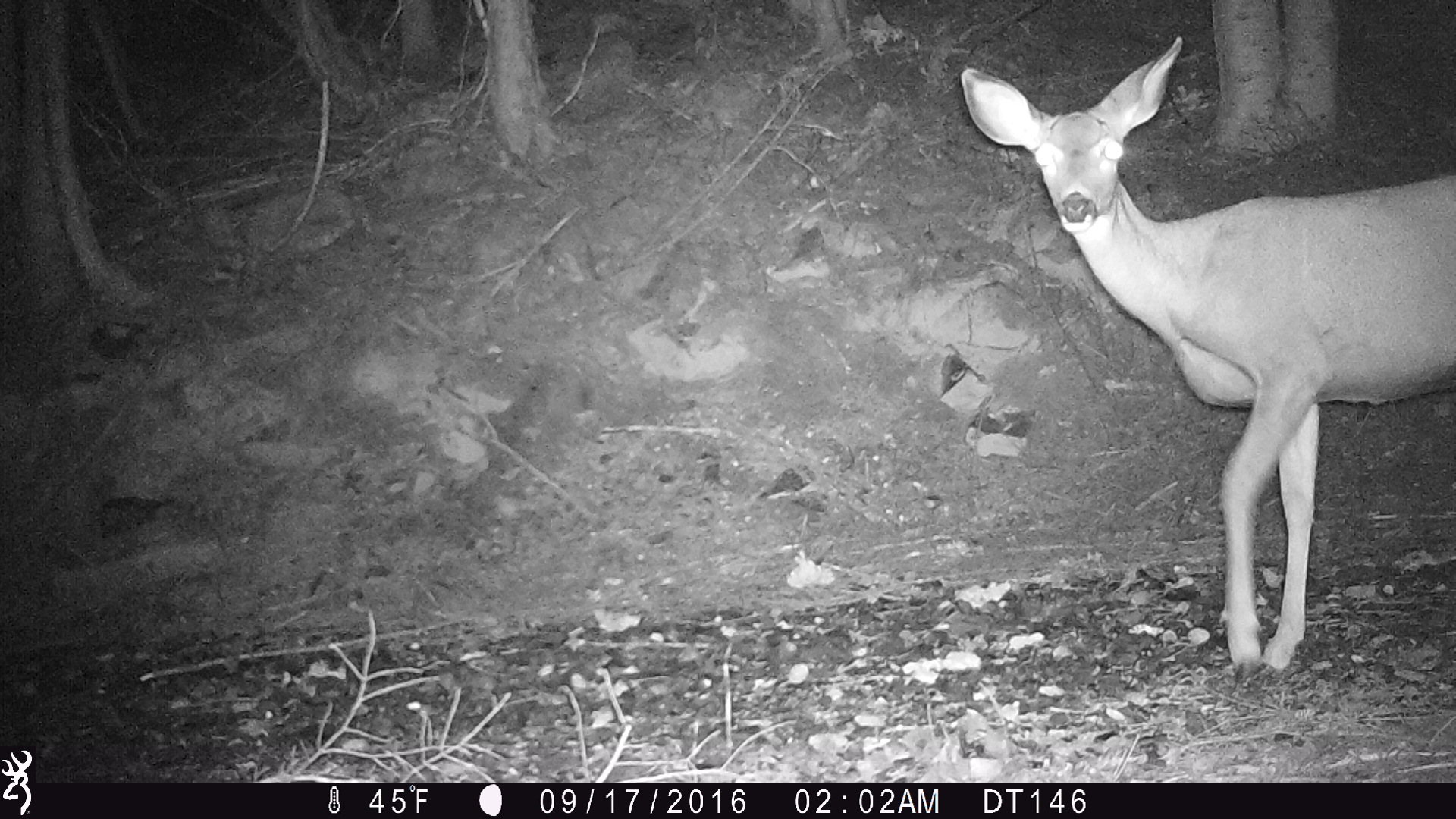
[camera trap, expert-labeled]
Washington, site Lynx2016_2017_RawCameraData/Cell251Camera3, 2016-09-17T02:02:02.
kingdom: Animalia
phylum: Chordata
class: Mammalia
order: Artiodactyla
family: Cervidae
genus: Odocoileus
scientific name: Odocoileus hemionus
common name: mule deer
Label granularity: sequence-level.